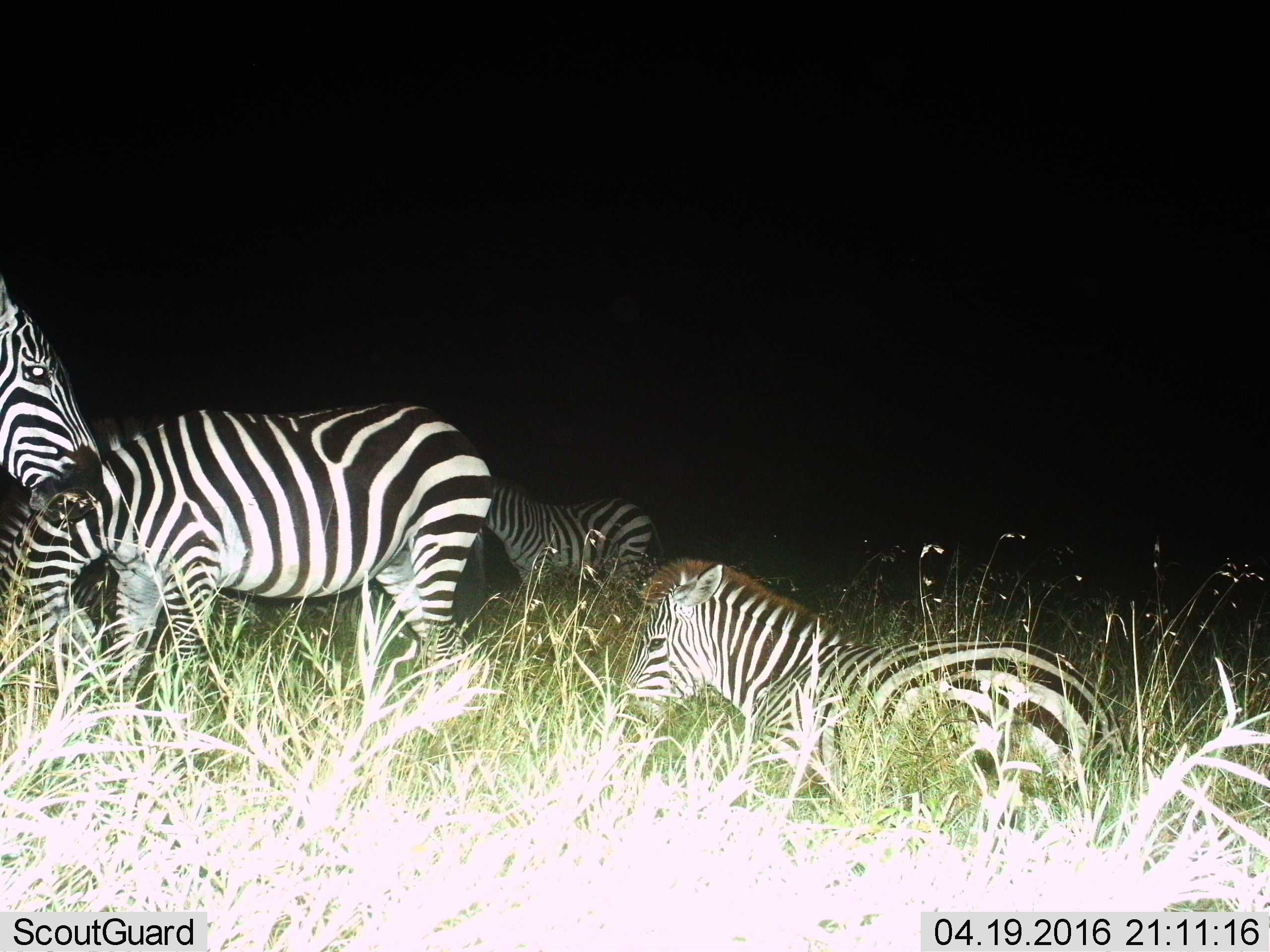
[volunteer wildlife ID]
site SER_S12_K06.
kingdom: Animalia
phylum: Chordata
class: Mammalia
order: Perissodactyla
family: Equidae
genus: Equus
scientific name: Equus quagga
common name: plains zebra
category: zebraplains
Zebraplains (plains zebra) (Equus quagga), count 4. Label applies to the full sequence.